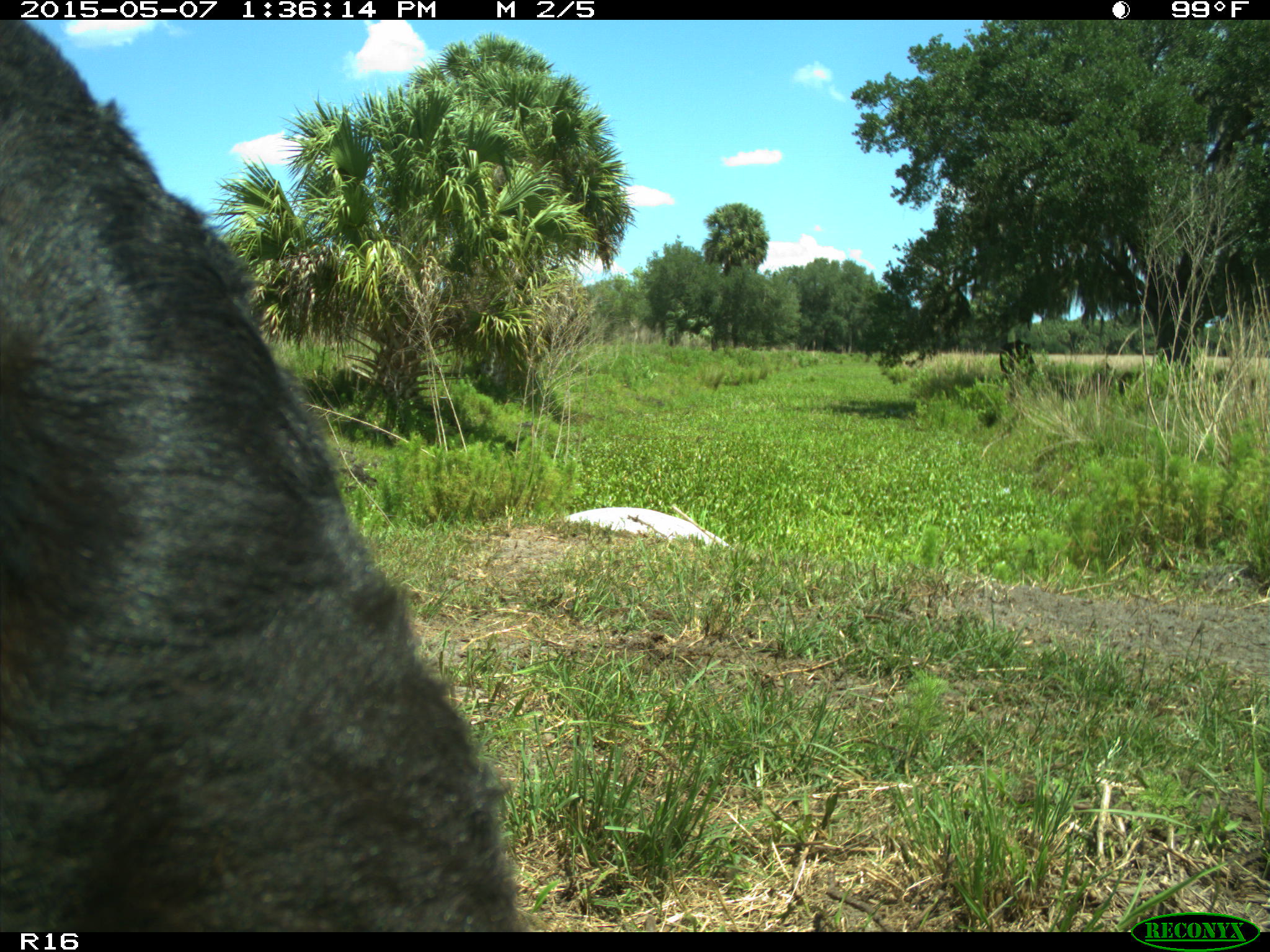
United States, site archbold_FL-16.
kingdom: Animalia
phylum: Chordata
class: Mammalia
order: Artiodactyla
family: Bovidae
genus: Bos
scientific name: Bos taurus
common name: domestic cow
Bos taurus (domestic cow).